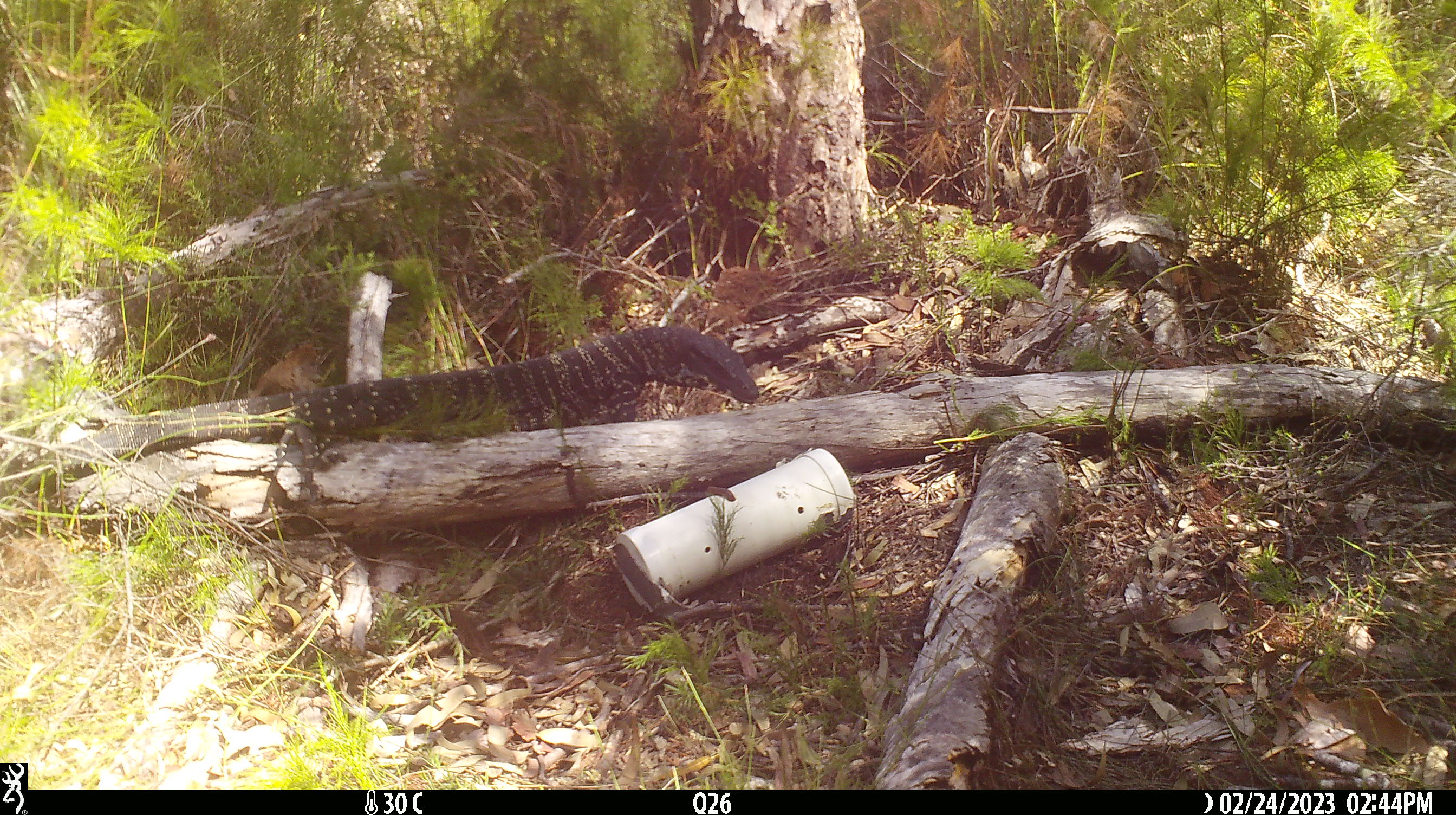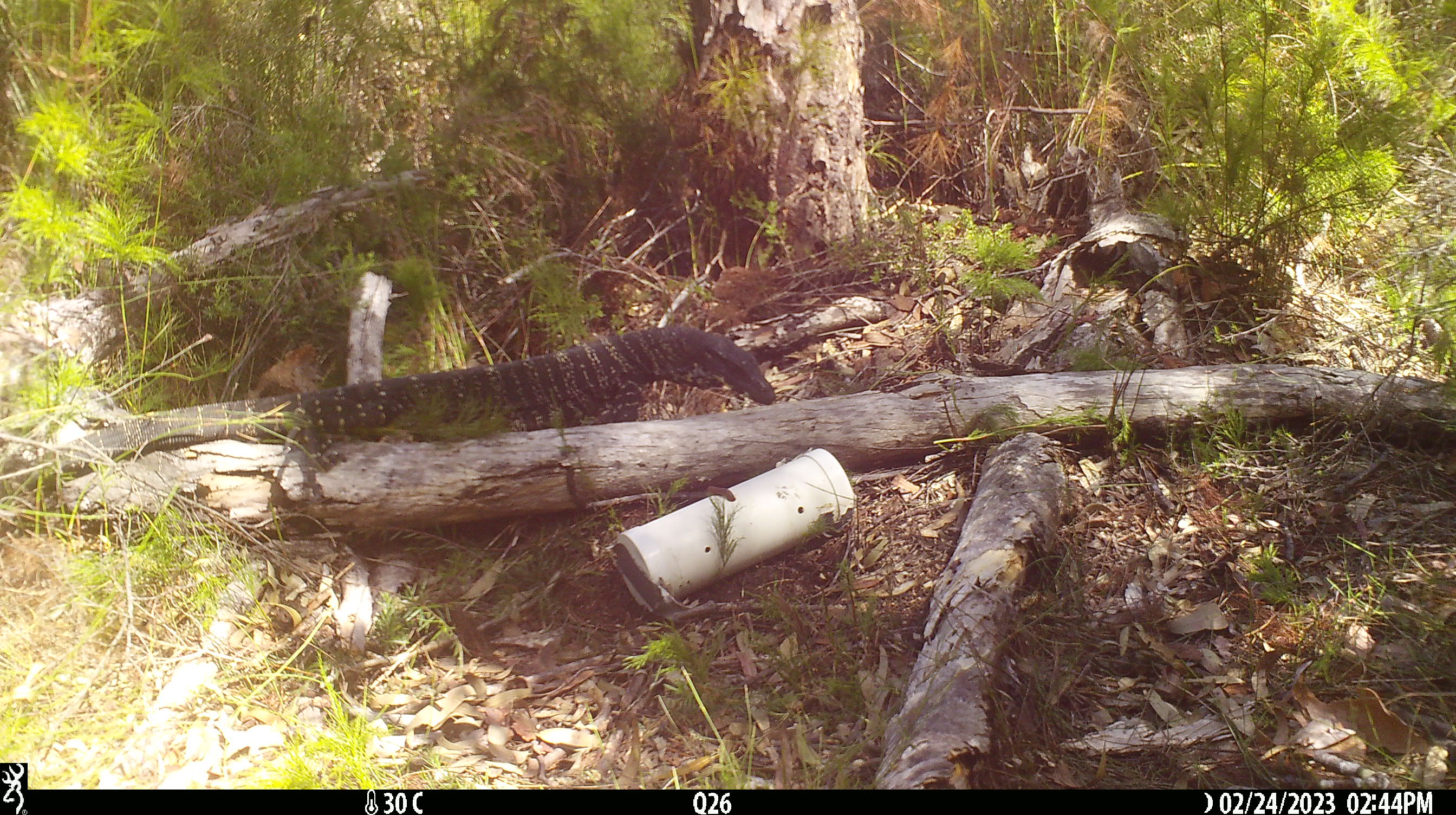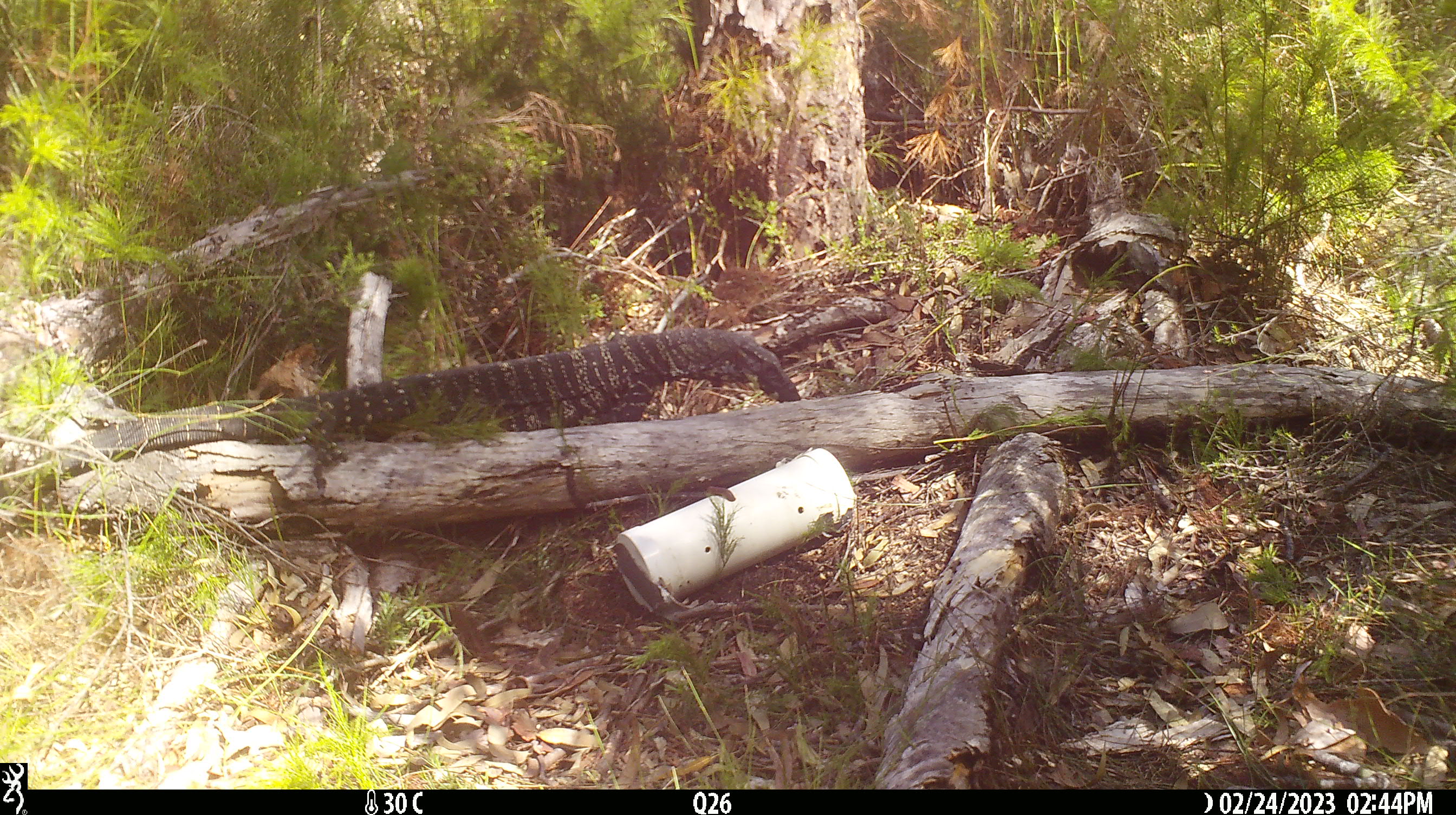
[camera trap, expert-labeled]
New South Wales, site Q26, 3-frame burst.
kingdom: Animalia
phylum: Chordata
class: Reptilia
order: Squamata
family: Varanidae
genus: Varanus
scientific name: Varanus varius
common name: lace monitor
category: goanna